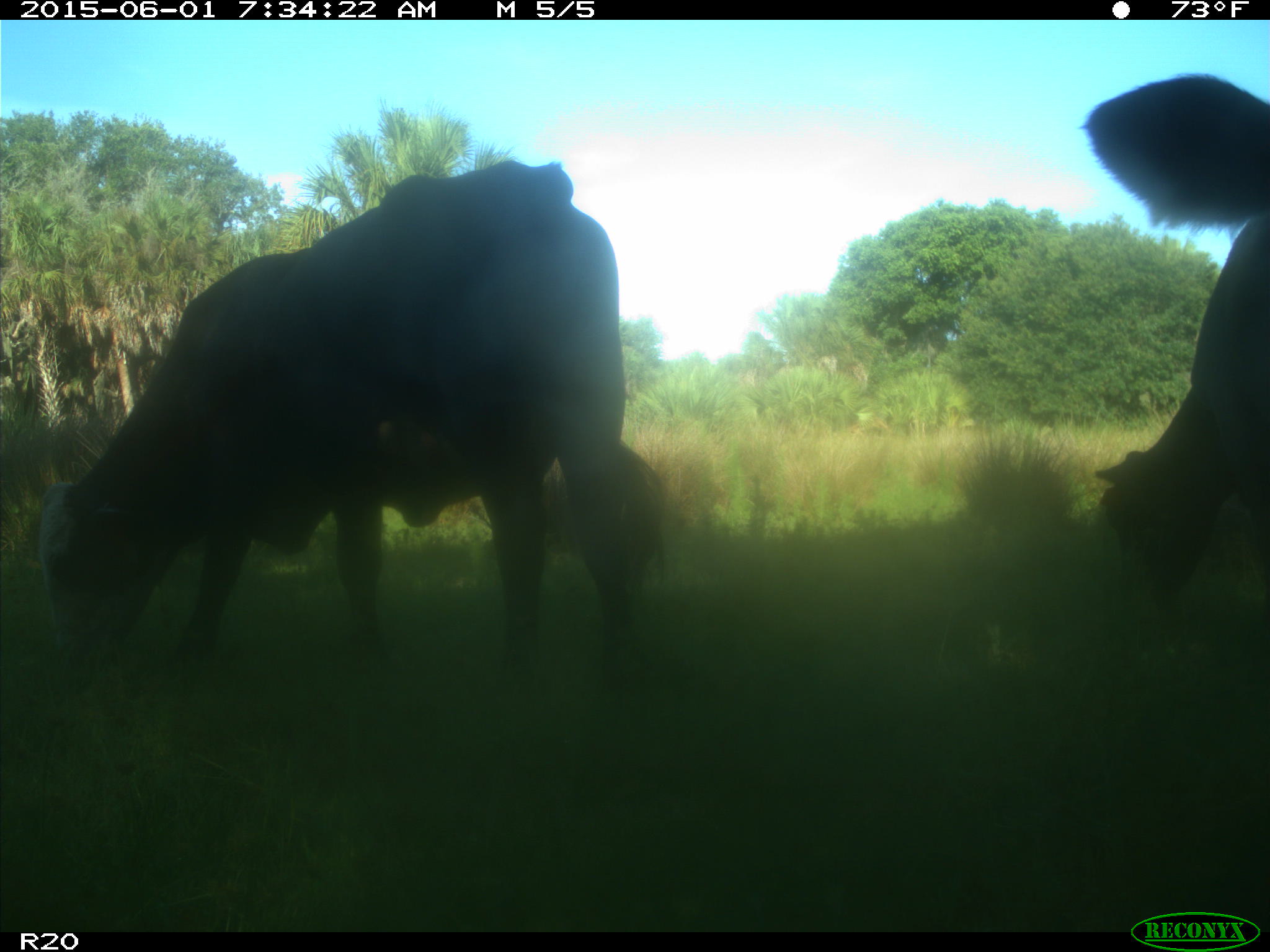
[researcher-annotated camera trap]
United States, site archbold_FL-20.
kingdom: Animalia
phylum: Chordata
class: Mammalia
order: Artiodactyla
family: Bovidae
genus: Bos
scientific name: Bos taurus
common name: domestic cow